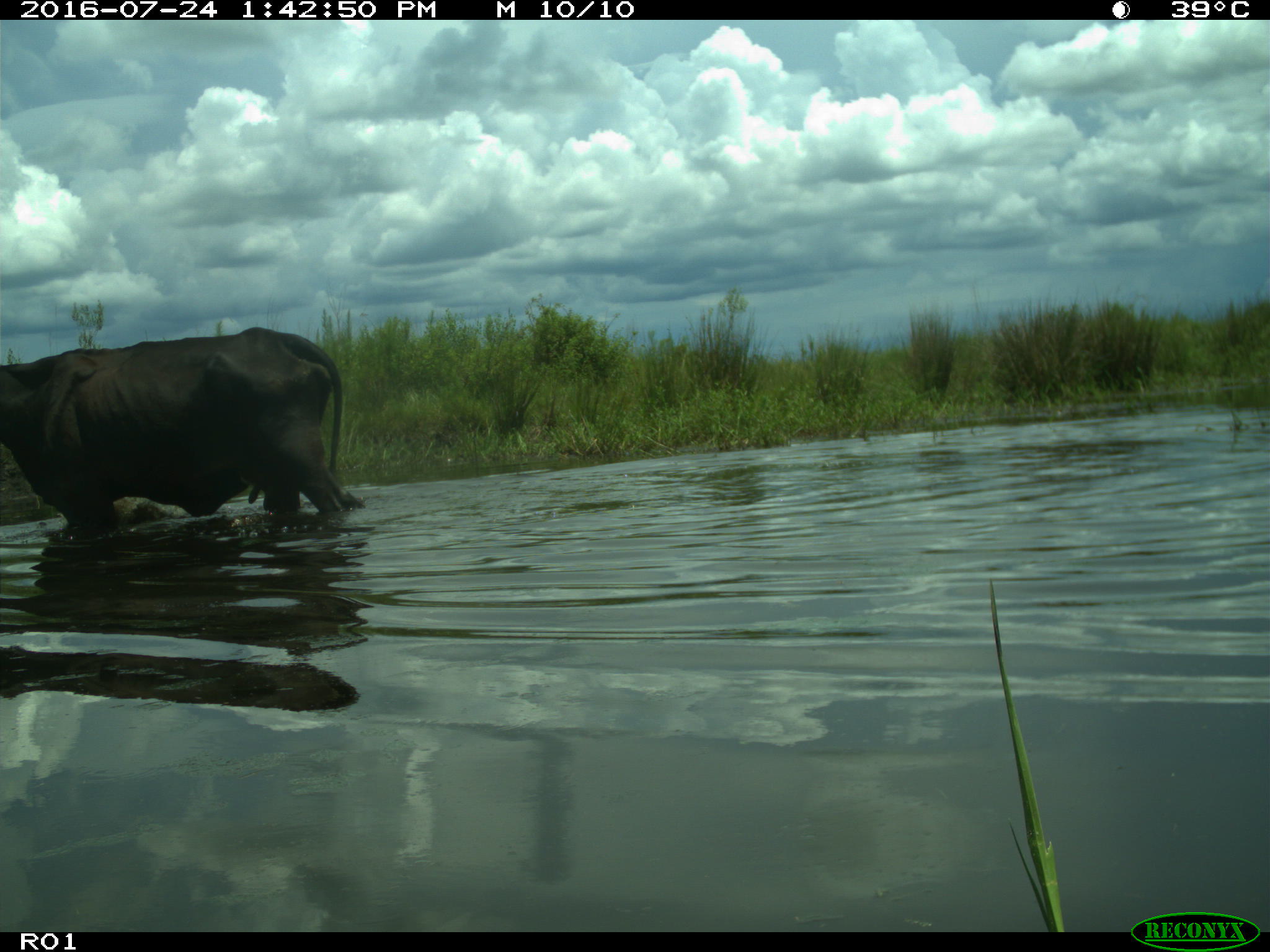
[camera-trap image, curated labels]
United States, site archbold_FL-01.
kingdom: Animalia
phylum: Chordata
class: Mammalia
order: Artiodactyla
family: Bovidae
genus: Bos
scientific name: Bos taurus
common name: domestic cow